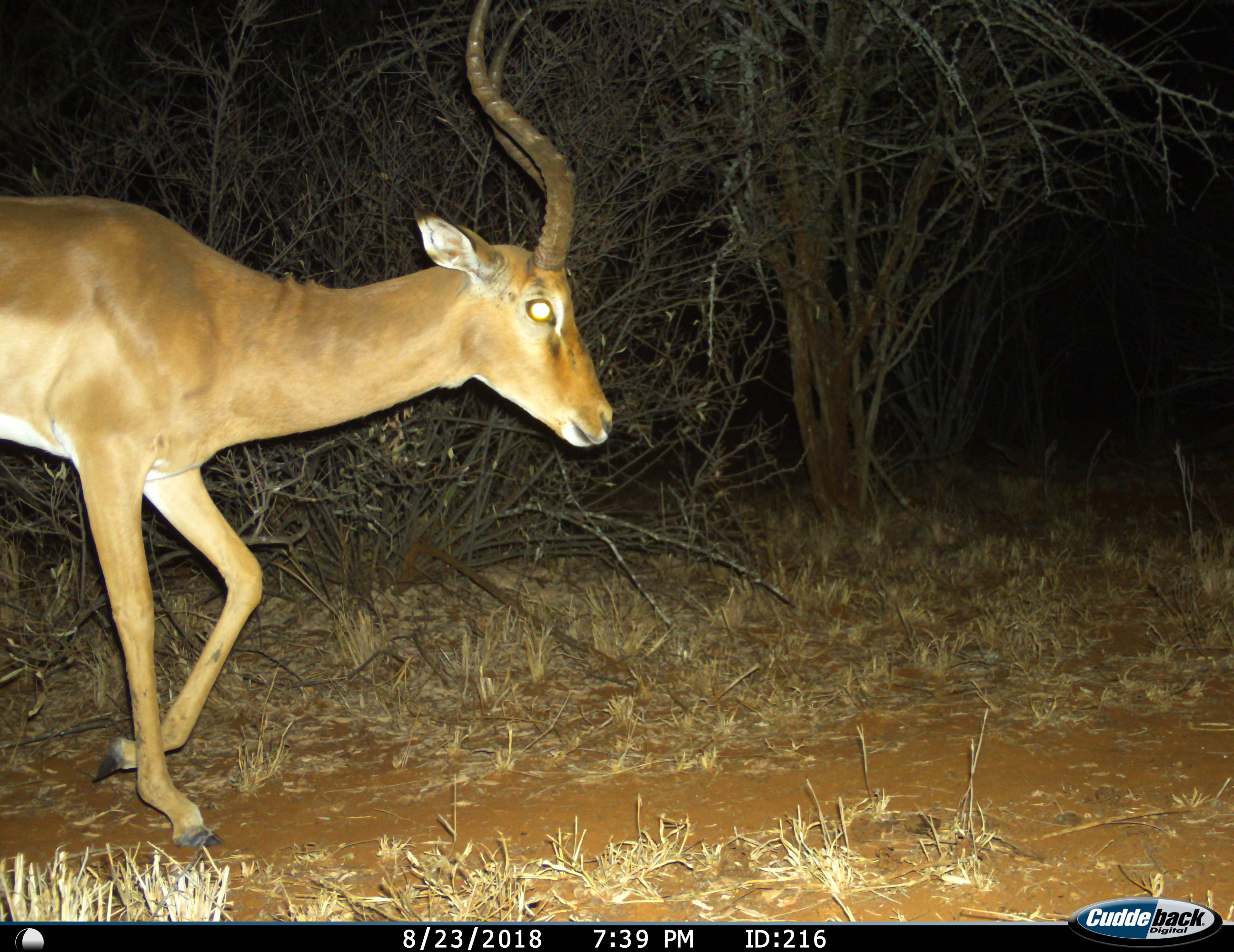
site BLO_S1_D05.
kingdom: Animalia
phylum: Chordata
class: Mammalia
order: Artiodactyla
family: Bovidae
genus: Aepyceros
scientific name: Aepyceros melampus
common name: impala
Impala (Aepyceros melampus), count 1. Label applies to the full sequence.